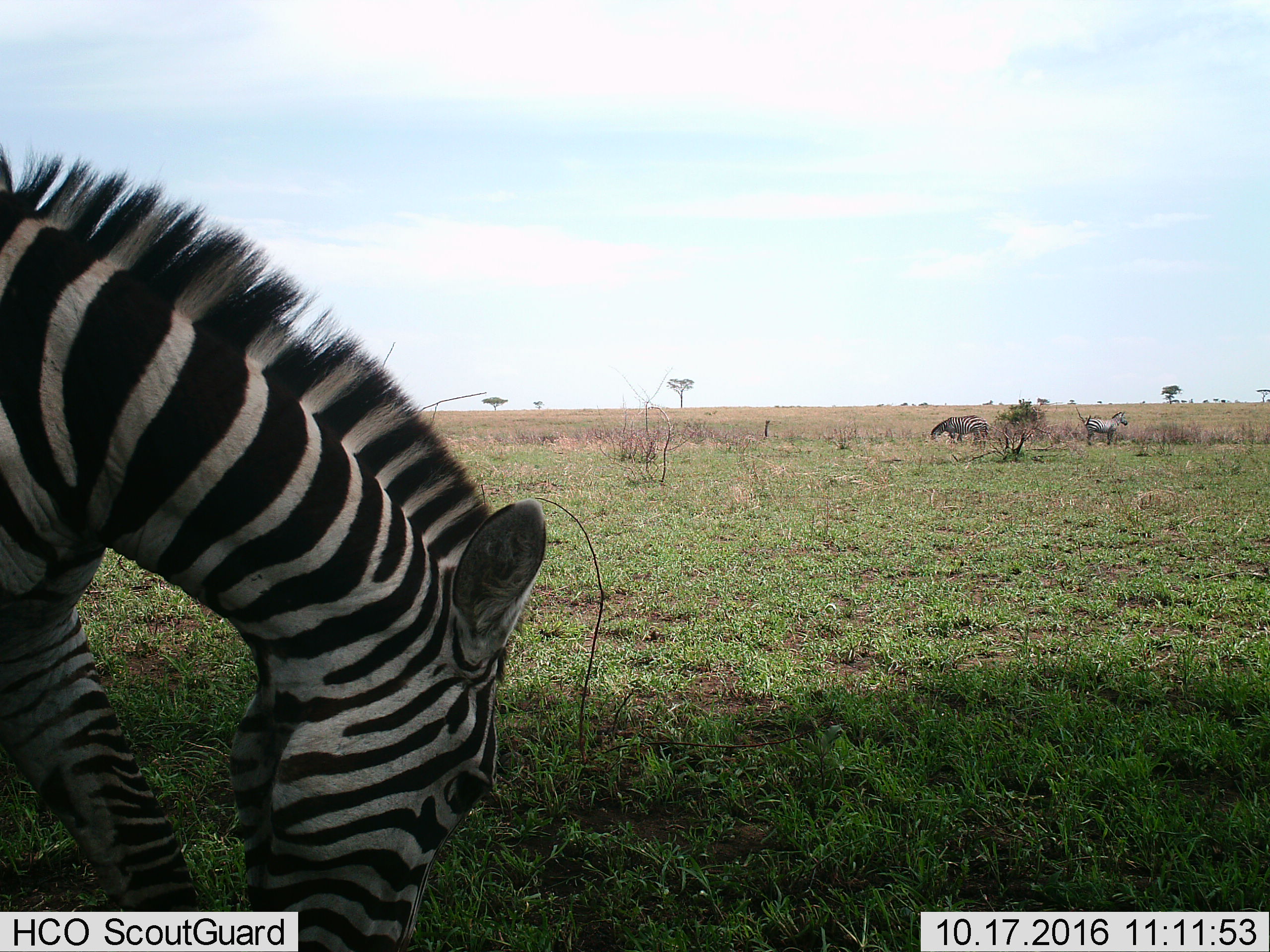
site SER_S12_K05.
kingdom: Animalia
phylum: Chordata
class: Mammalia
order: Perissodactyla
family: Equidae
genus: Equus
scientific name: Equus quagga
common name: plains zebra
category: zebraplains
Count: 3.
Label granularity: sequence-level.